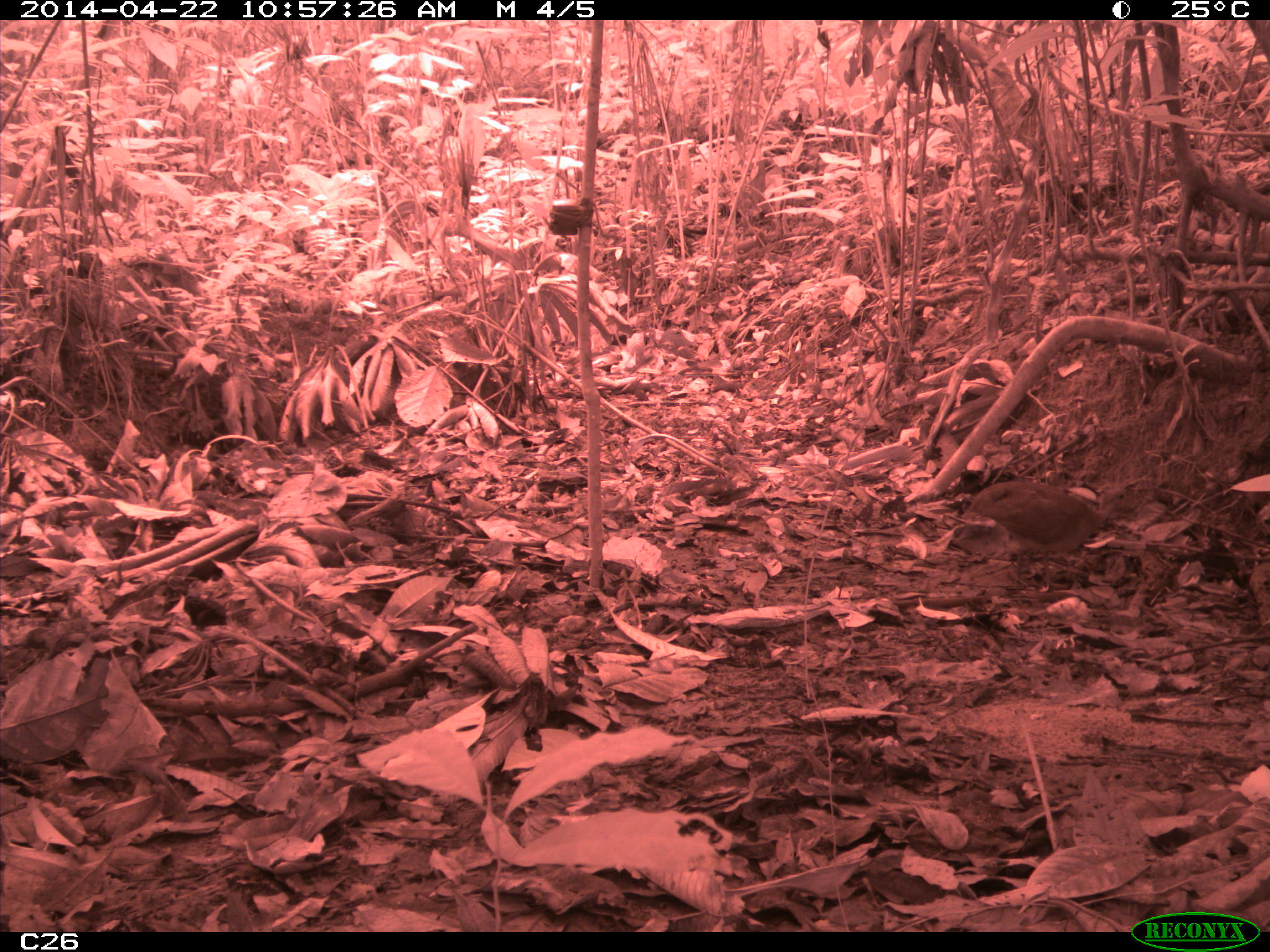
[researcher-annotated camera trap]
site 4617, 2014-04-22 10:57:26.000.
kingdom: Animalia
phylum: Chordata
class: Aves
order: Tinamiformes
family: Tinamidae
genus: Tinamus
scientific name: Tinamus major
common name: great tinamou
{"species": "Tinamus major (great tinamou)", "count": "1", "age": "adult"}